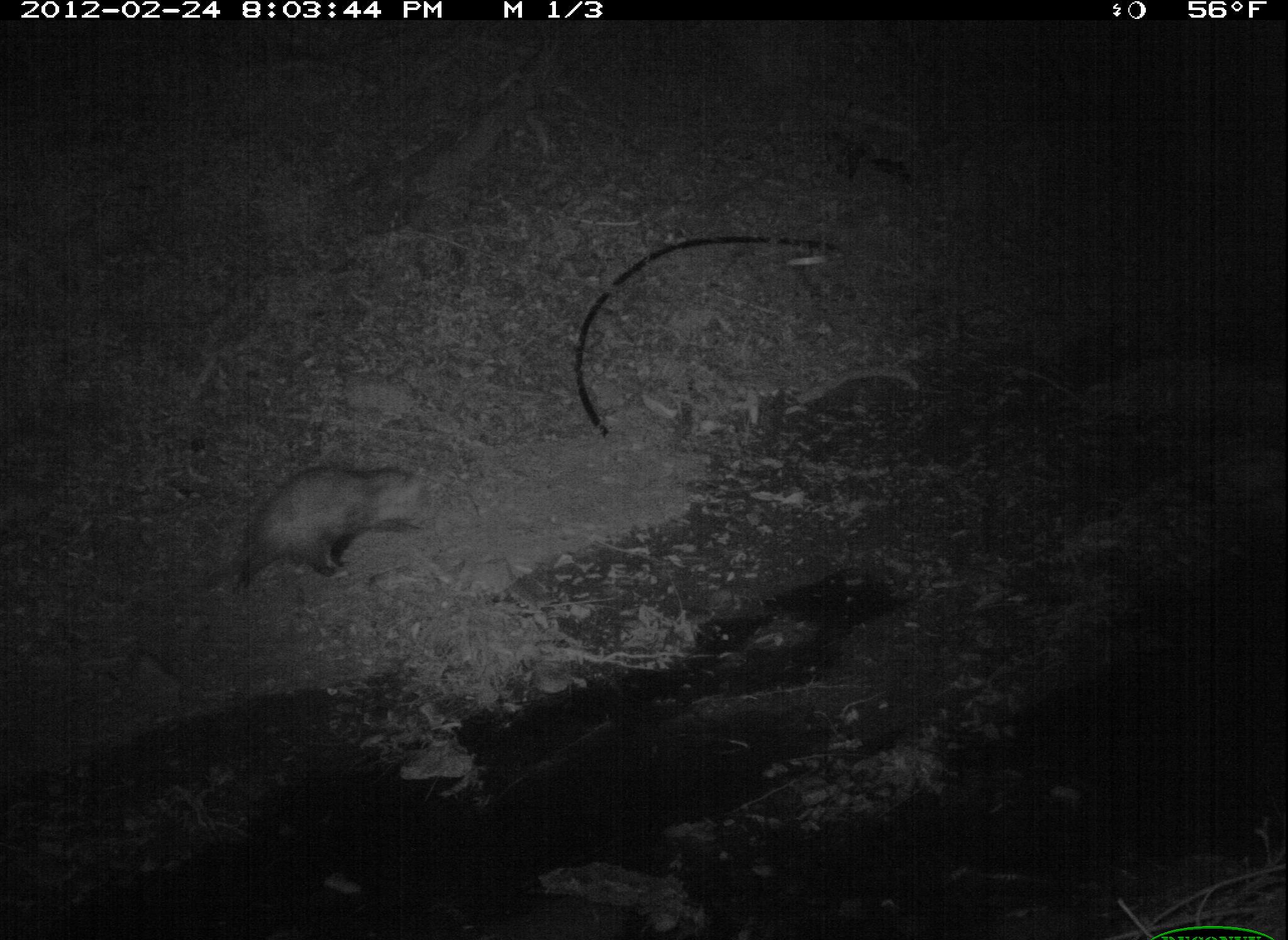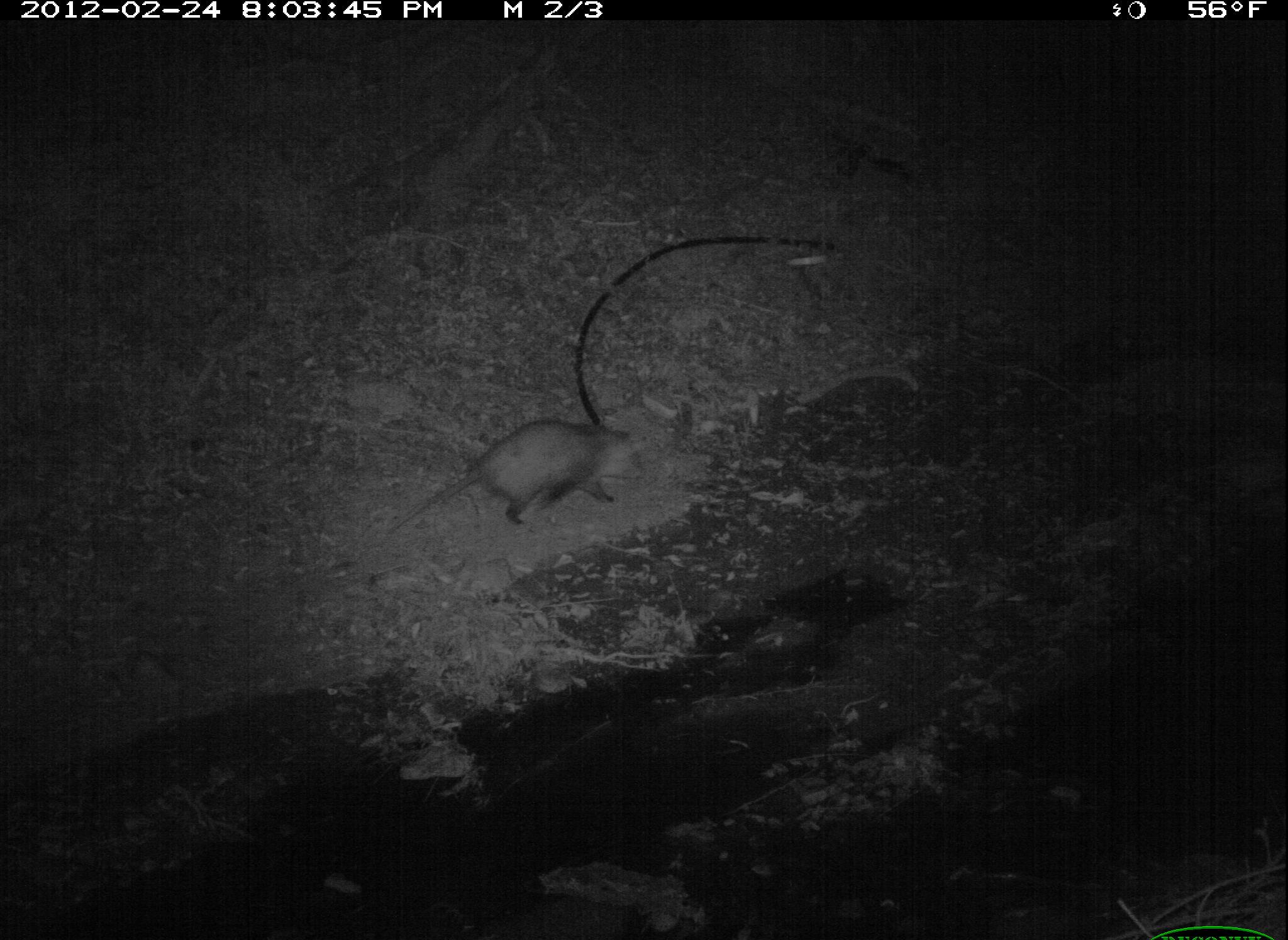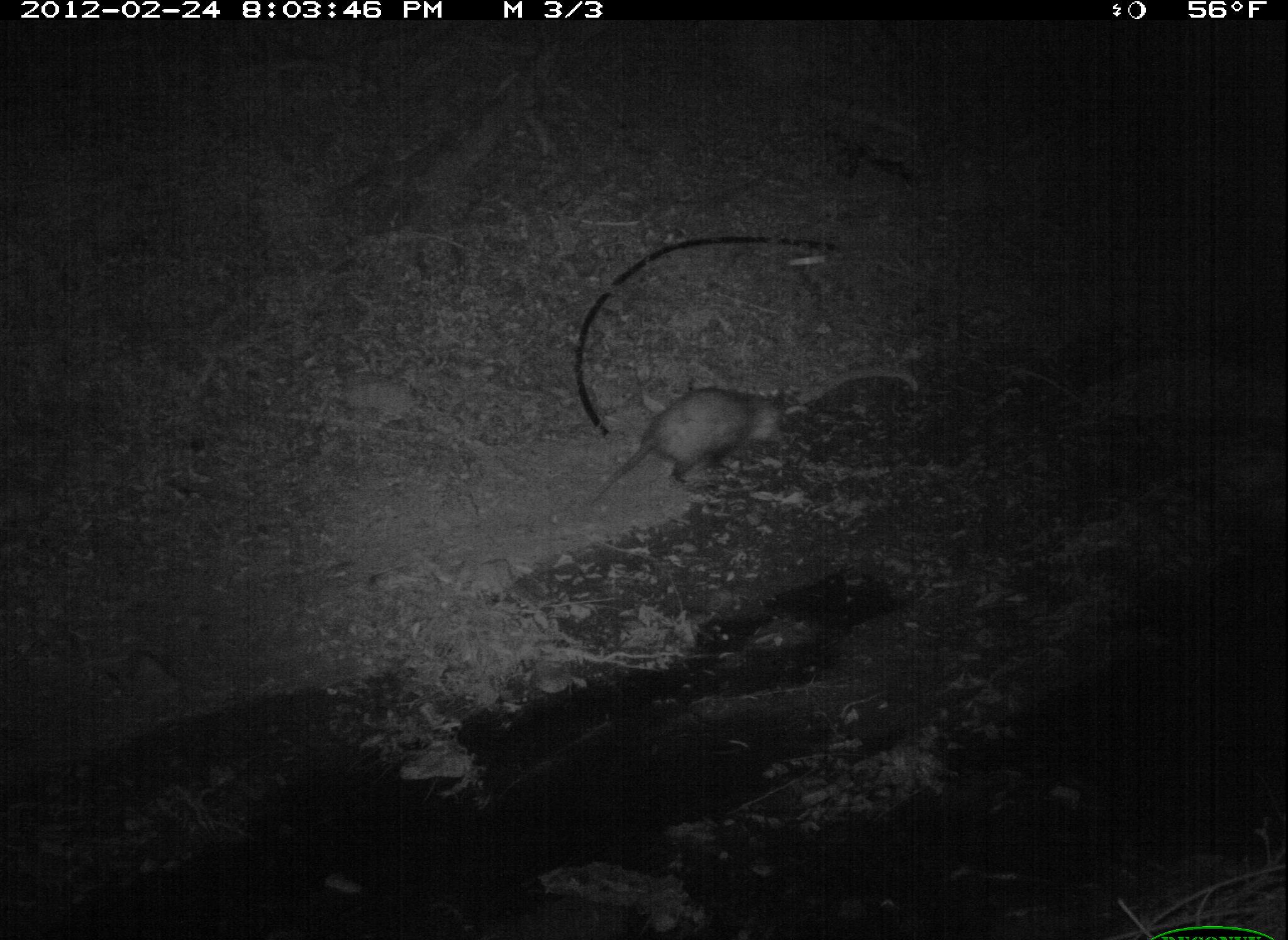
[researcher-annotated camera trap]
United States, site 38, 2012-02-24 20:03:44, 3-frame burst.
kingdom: Animalia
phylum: Chordata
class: Mammalia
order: Didelphimorphia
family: Didelphidae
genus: Didelphis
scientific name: Didelphis virginiana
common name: virginia opossum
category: opossum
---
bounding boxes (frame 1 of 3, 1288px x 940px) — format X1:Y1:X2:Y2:
opossum: 221:459:454:594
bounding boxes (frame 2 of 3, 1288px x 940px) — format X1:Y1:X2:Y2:
opossum: 414:401:658:541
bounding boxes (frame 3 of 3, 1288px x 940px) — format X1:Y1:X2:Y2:
opossum: 565:374:824:509